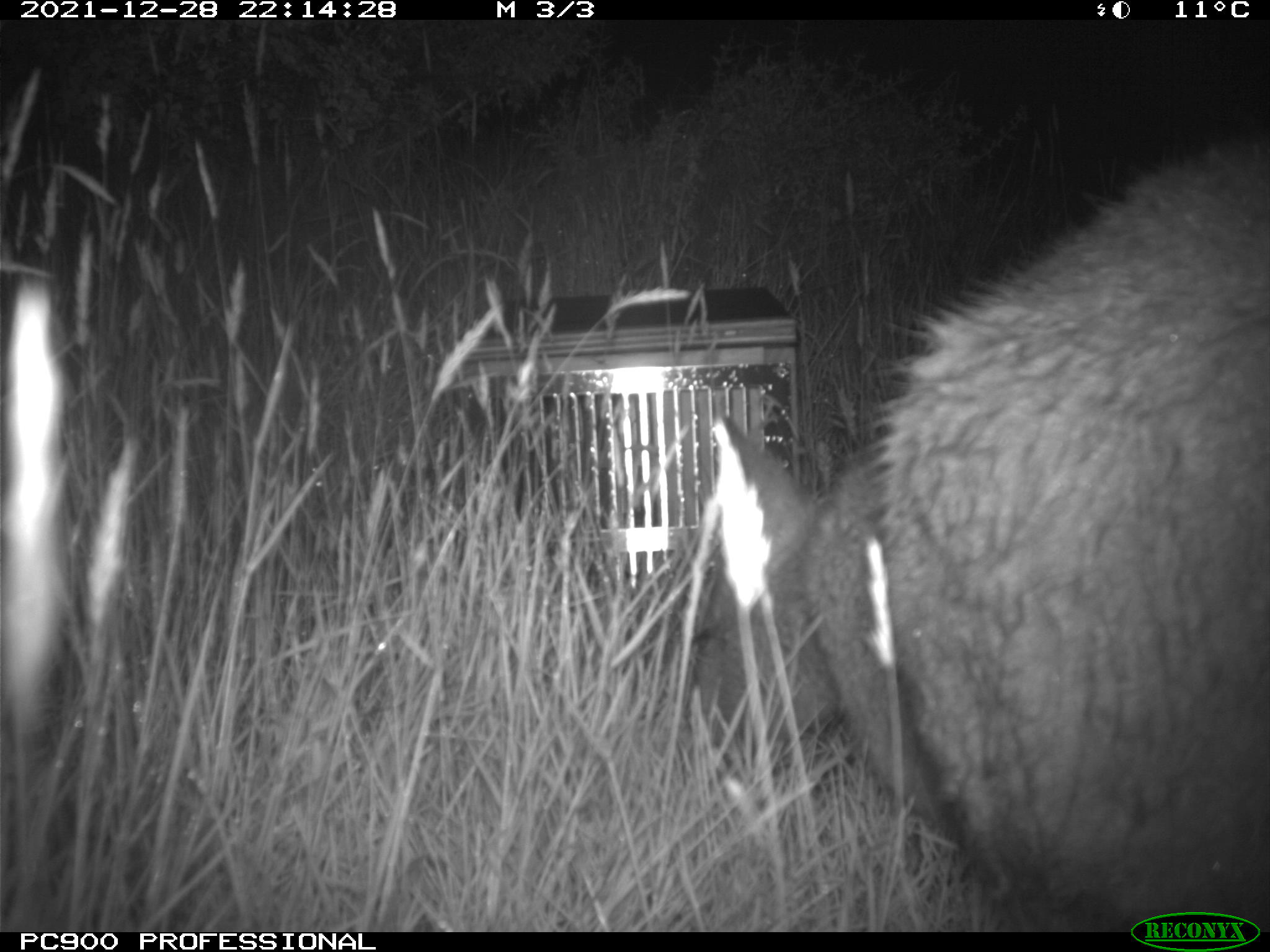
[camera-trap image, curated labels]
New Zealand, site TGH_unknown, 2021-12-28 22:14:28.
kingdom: Animalia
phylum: Chordata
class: Mammalia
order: Diprotodontia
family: Macropodidae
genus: Notamacropus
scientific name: Notamacropus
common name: wallaby